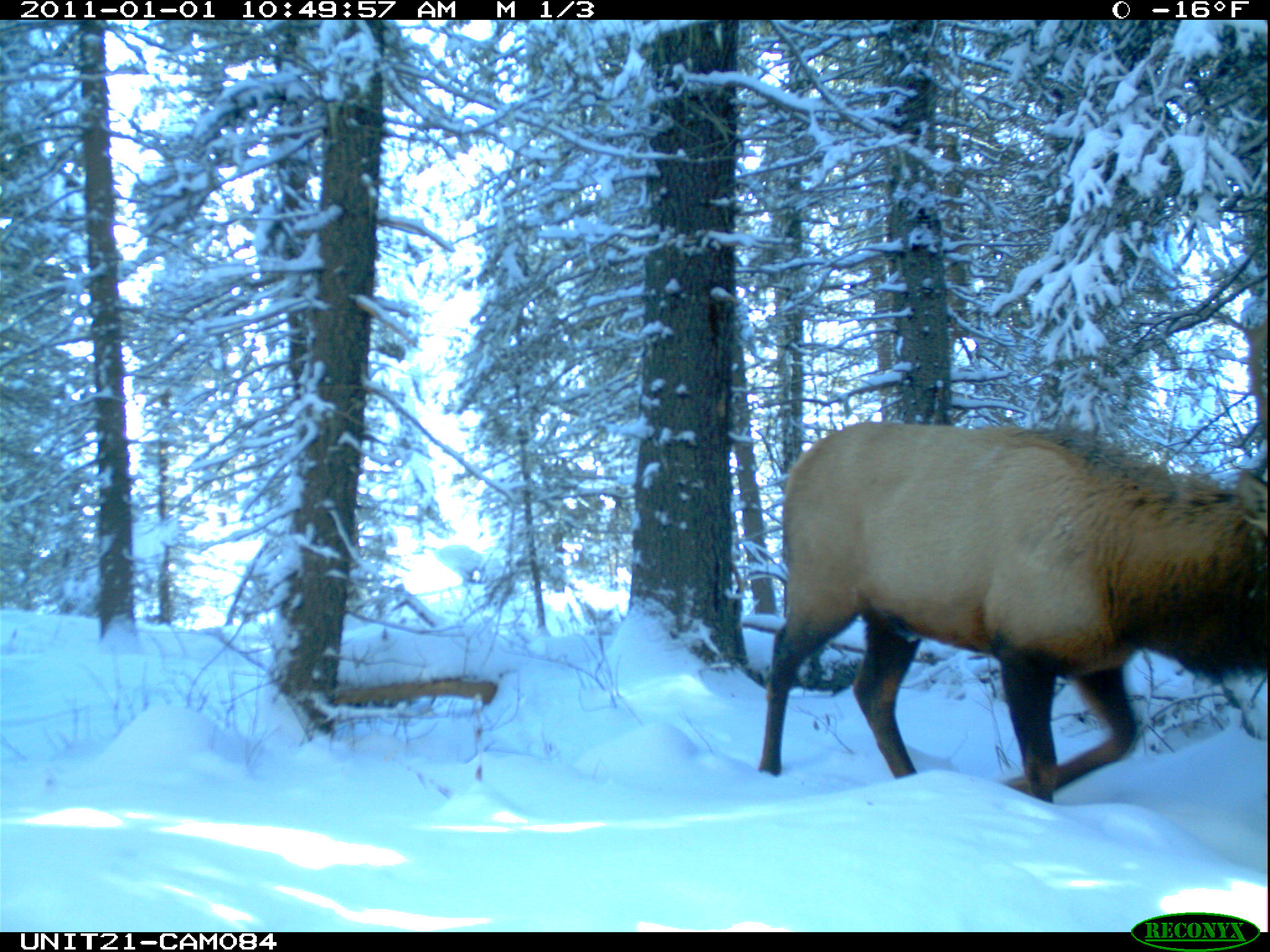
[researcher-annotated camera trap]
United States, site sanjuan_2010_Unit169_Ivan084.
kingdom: Animalia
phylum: Chordata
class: Mammalia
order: Artiodactyla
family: Cervidae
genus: Cervus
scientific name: Cervus elaphus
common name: red deer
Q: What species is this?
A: Cervus elaphus (red deer).